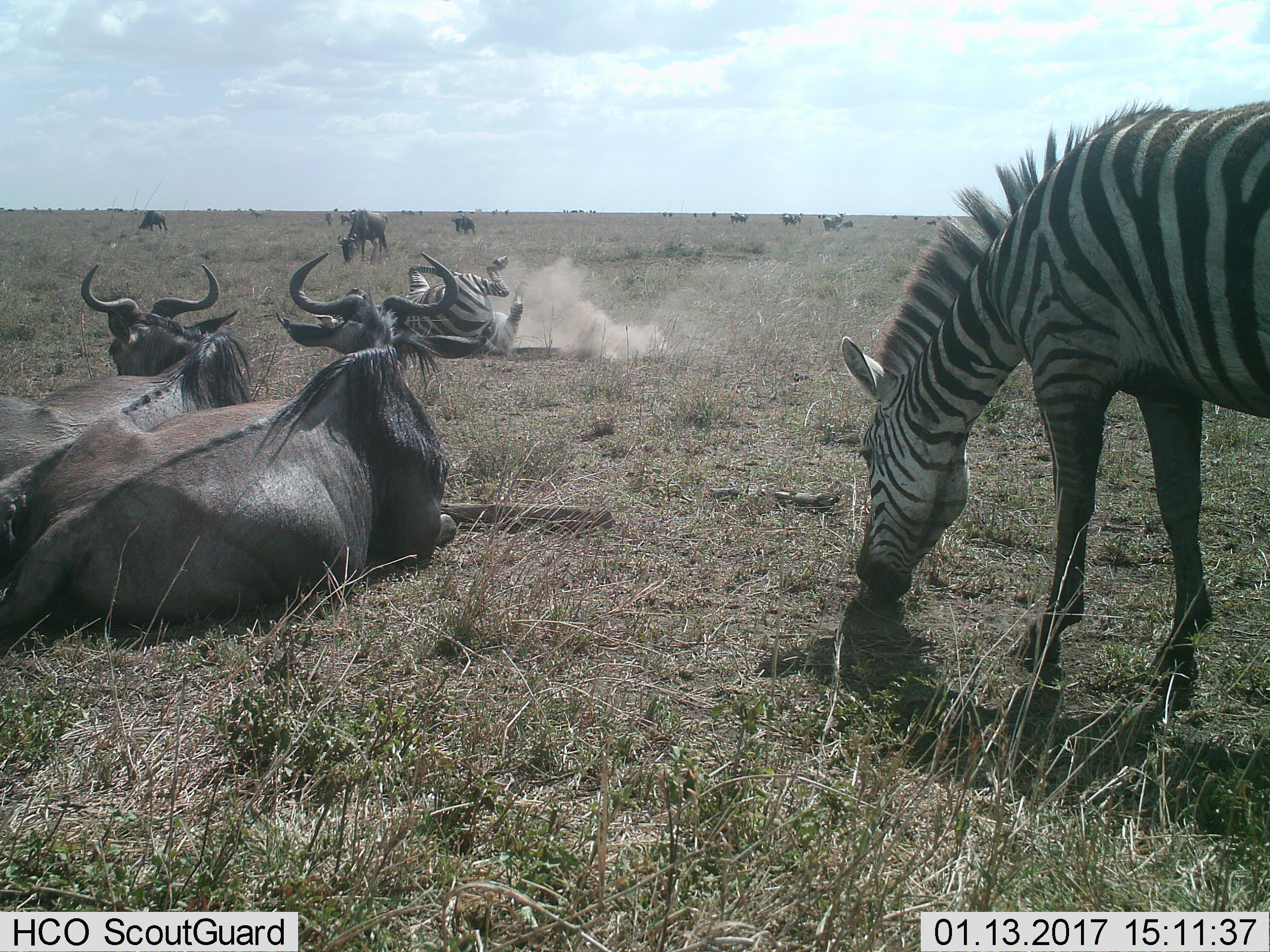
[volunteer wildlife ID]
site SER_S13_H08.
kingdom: Animalia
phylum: Chordata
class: Mammalia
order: Artiodactyla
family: Bovidae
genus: Connochaetes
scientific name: Connochaetes taurinus taurinus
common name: blue wildebeest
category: wildebeestblue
Wildebeestblue (blue wildebeest) (Connochaetes taurinus taurinus), count 11-50. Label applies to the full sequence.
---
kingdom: Animalia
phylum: Chordata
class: Mammalia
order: Perissodactyla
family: Equidae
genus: Equus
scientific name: Equus quagga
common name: plains zebra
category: zebraplains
Zebraplains (plains zebra) (Equus quagga), count 2. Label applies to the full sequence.